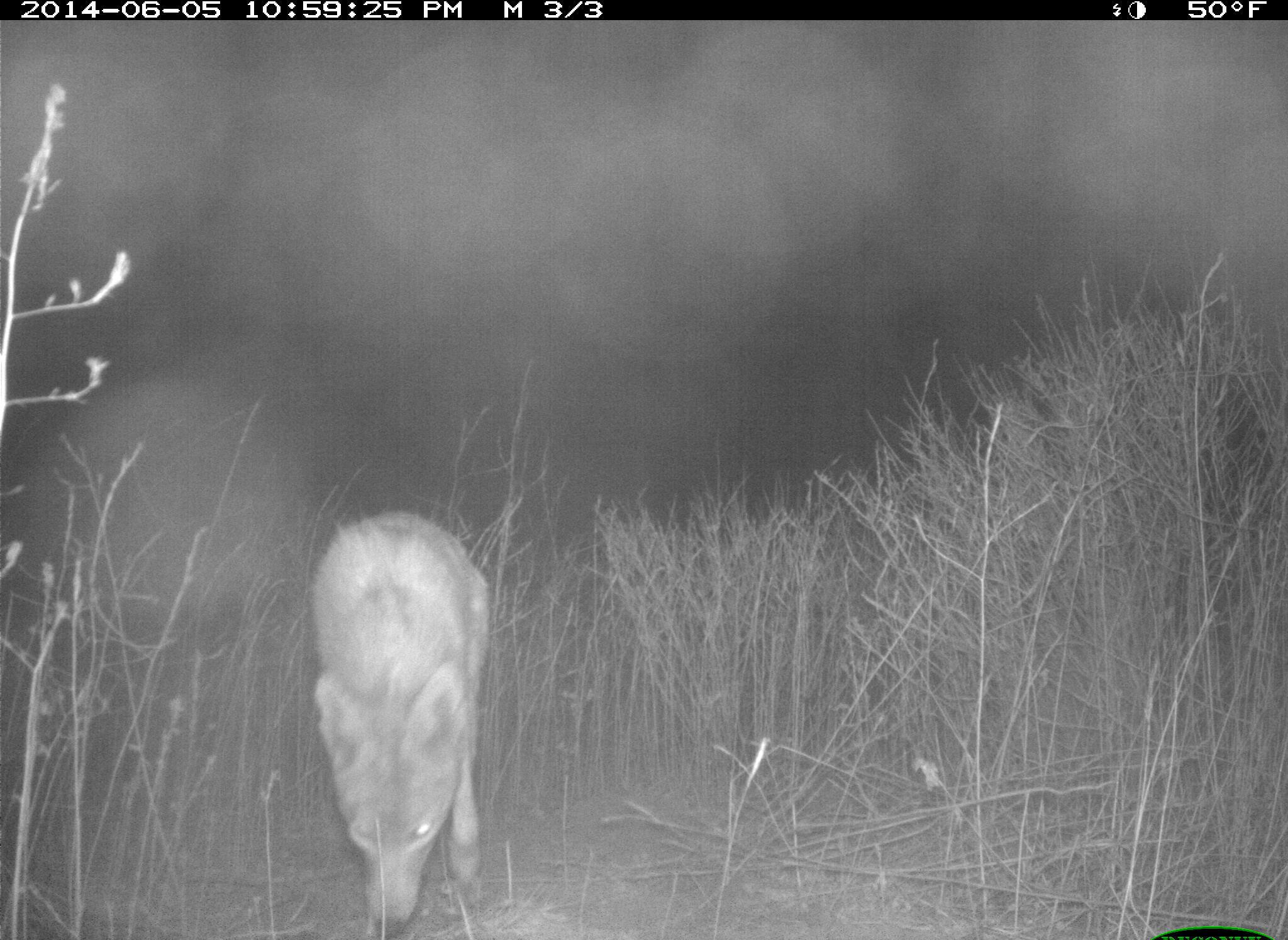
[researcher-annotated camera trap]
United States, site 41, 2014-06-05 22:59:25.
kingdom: Animalia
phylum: Chordata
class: Mammalia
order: Carnivora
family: Canidae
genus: Canis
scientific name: Canis latrans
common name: coyote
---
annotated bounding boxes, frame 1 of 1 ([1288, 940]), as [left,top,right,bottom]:
coyote: [306,509,493,939]